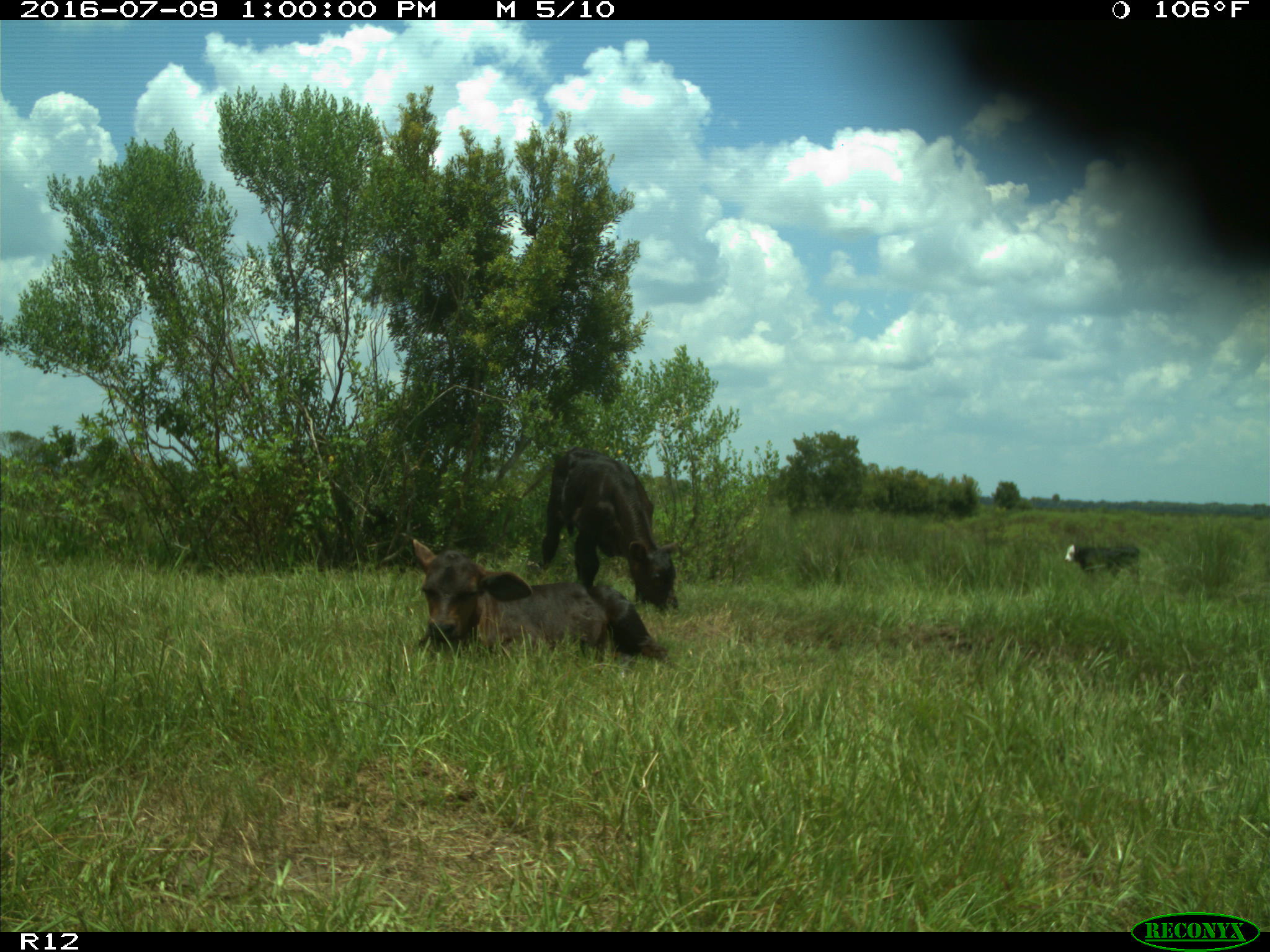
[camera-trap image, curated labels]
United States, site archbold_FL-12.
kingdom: Animalia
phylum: Chordata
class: Mammalia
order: Artiodactyla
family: Bovidae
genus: Bos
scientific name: Bos taurus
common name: domestic cow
Bos taurus (domestic cow).